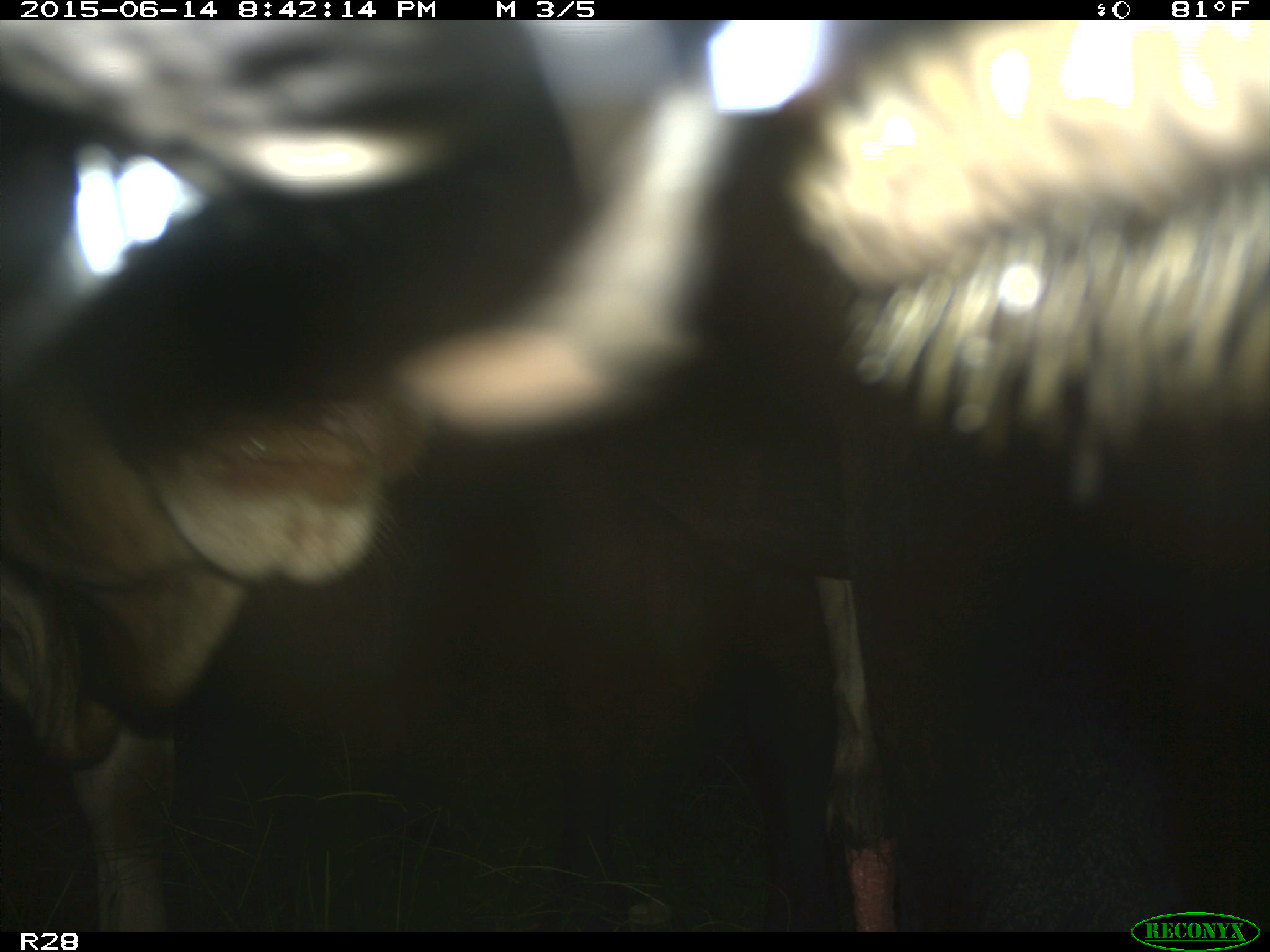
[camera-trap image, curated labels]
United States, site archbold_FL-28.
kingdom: Animalia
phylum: Chordata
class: Mammalia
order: Artiodactyla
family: Bovidae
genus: Bos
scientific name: Bos taurus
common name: domestic cow